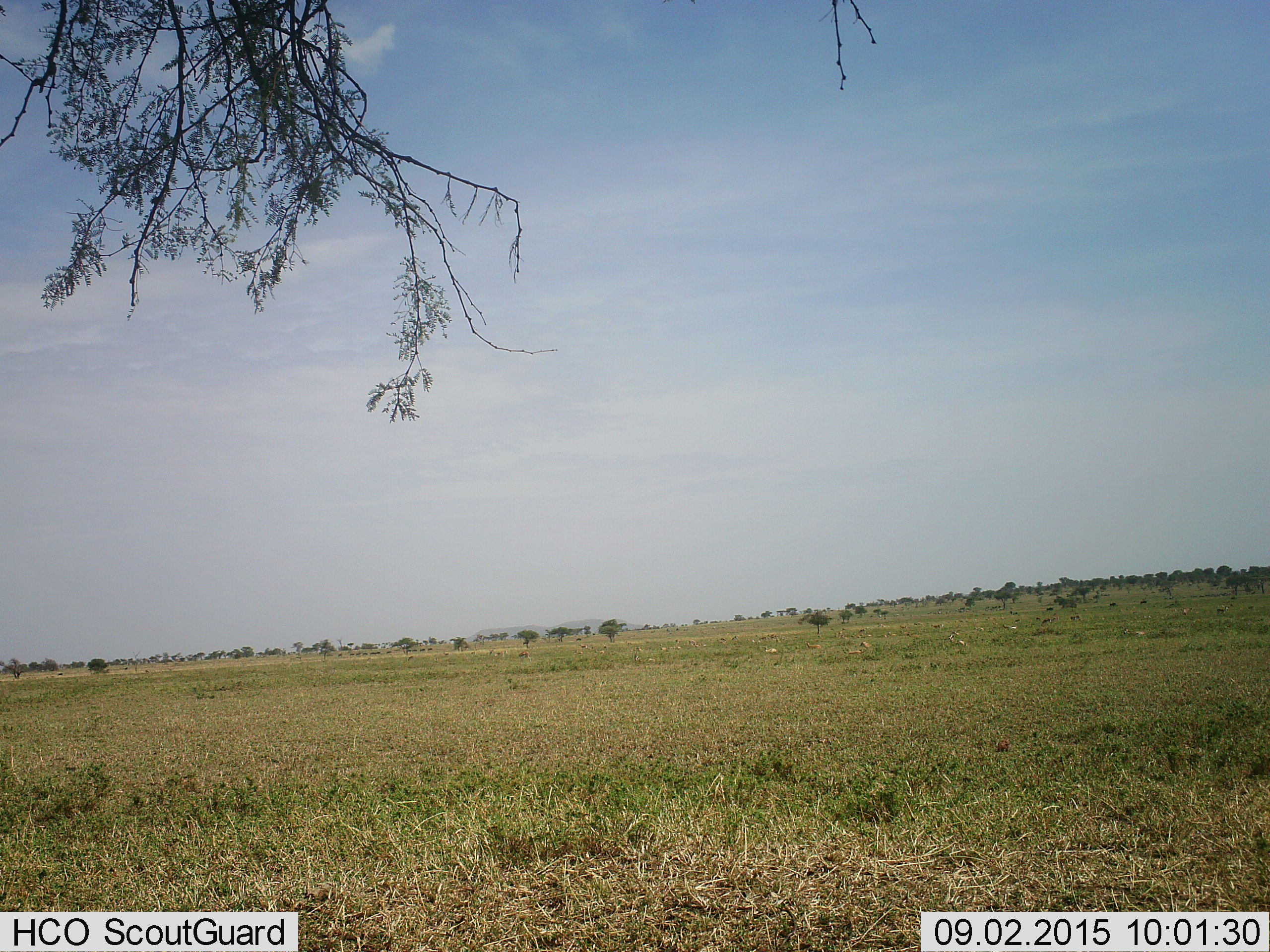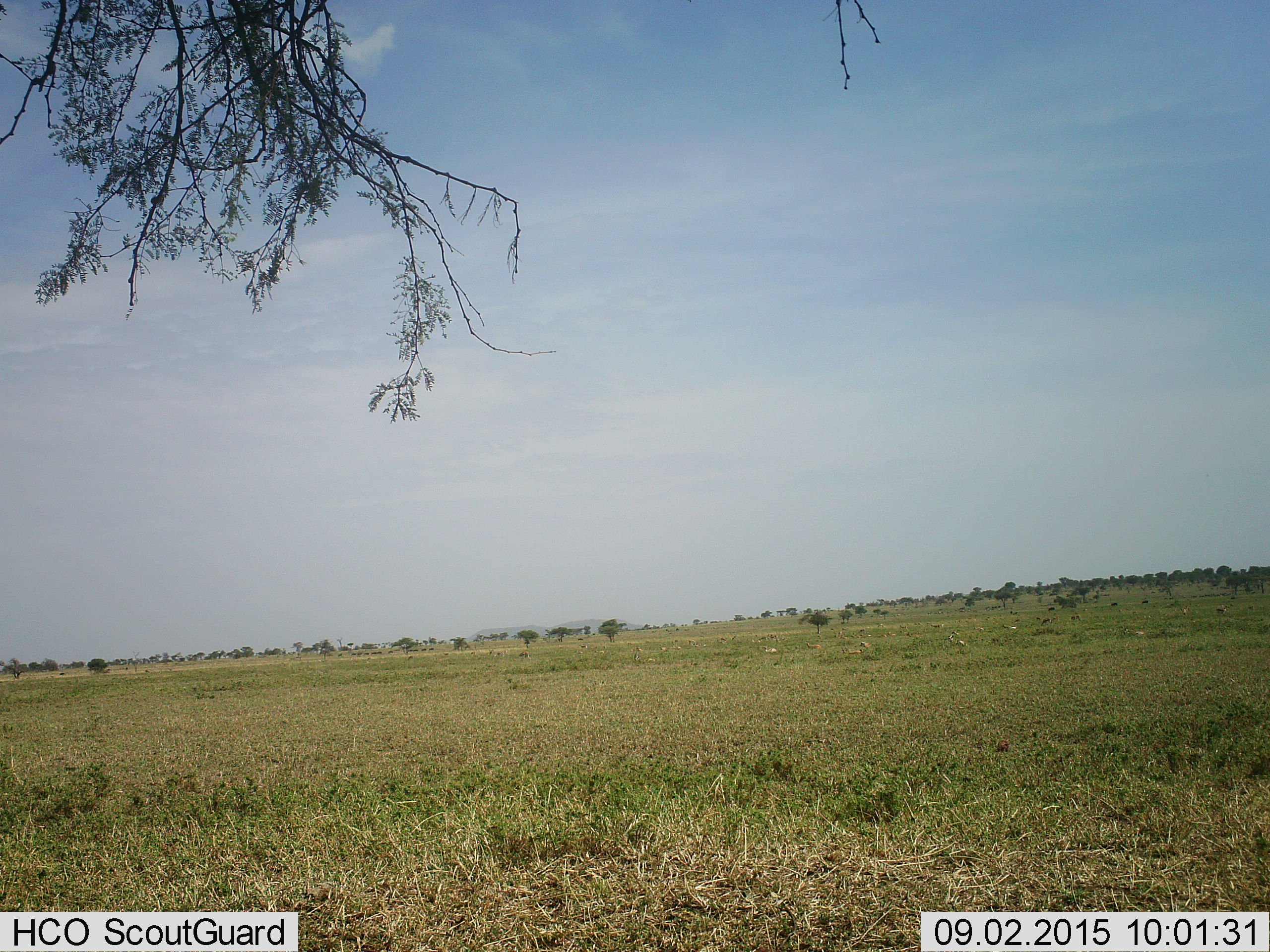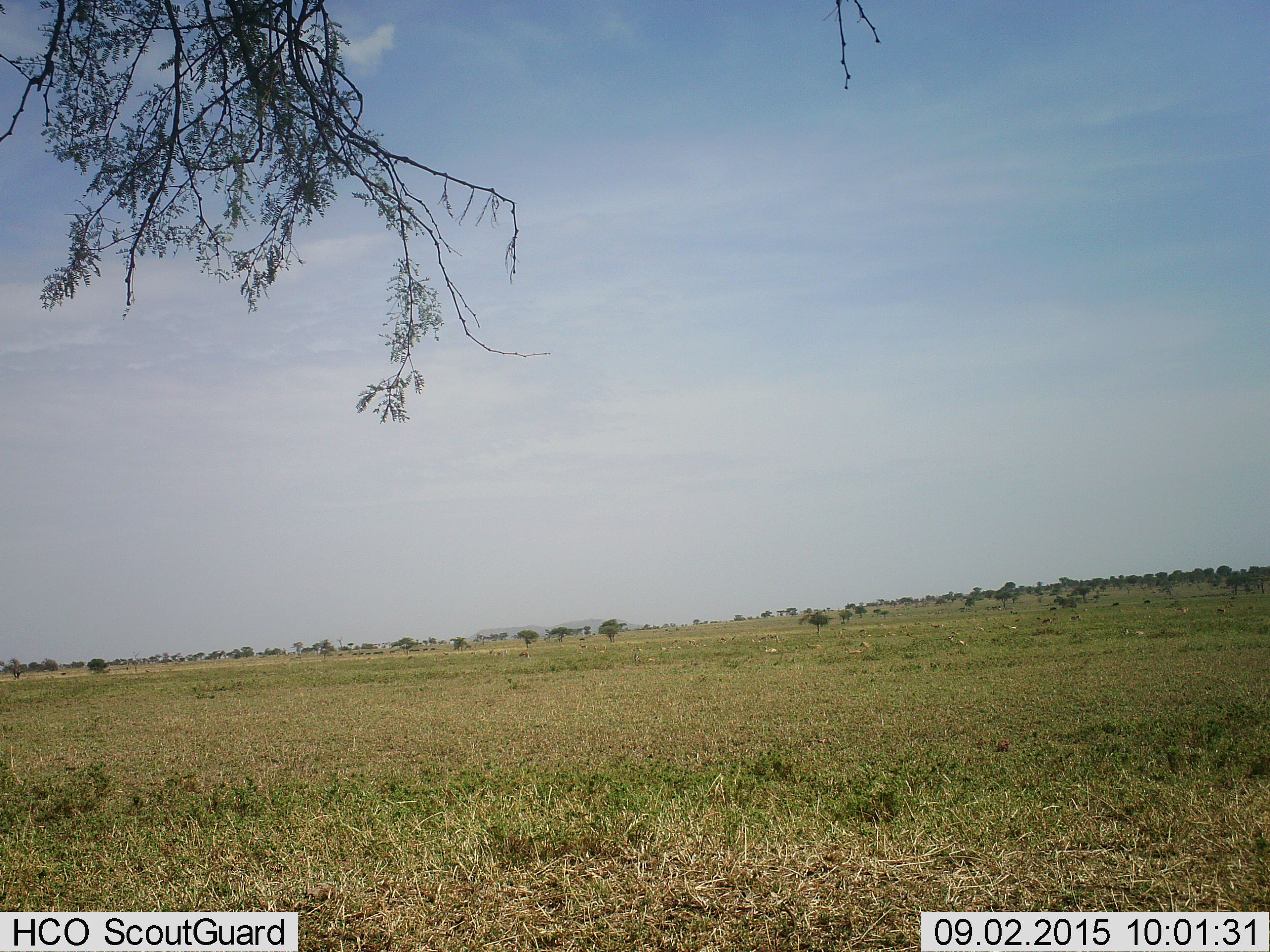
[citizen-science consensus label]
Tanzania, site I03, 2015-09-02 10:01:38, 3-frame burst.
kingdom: Animalia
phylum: Chordata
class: Mammalia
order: Artiodactyla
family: Bovidae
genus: Eudorcas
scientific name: Eudorcas thomsonii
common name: thomson's gazelle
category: gazellethomsons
Gazellethomsons (thomson's gazelle) (Eudorcas thomsonii), count 11-50. Behavior (volunteer vote fractions): standing 50%, resting 100%, moving 12%, interacting 0%. Young present (vote fraction): 12%. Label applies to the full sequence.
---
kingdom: Animalia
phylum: Chordata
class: Mammalia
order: Artiodactyla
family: Bovidae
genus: Connochaetes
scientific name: Connochaetes taurinus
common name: blue wildebeest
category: wildebeest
Wildebeest (blue wildebeest) (Connochaetes taurinus), count 11-50. Behavior (volunteer vote fractions): standing 0%, resting 0%, moving 100%, interacting 0%. Young present (vote fraction): 0%. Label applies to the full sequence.